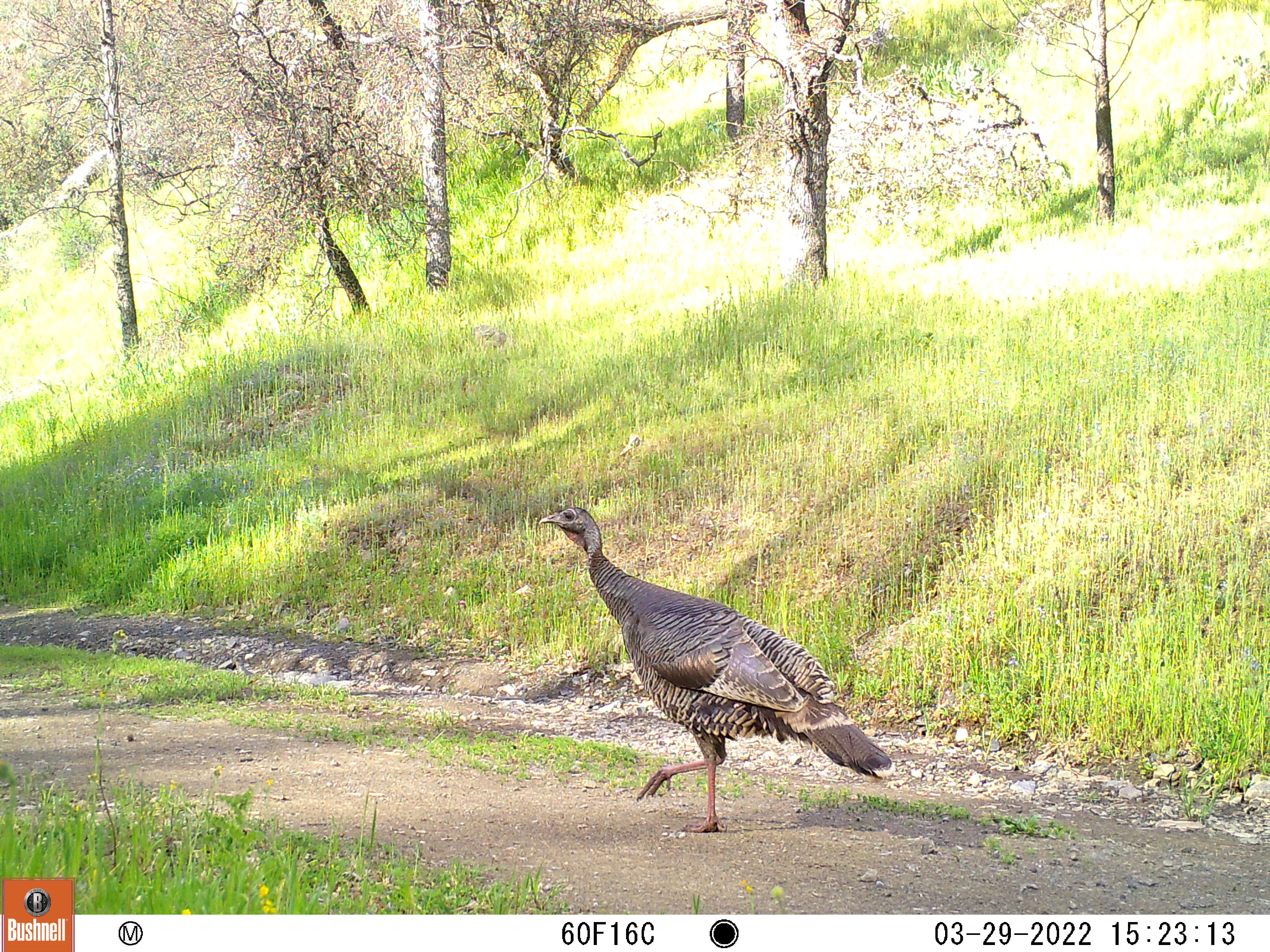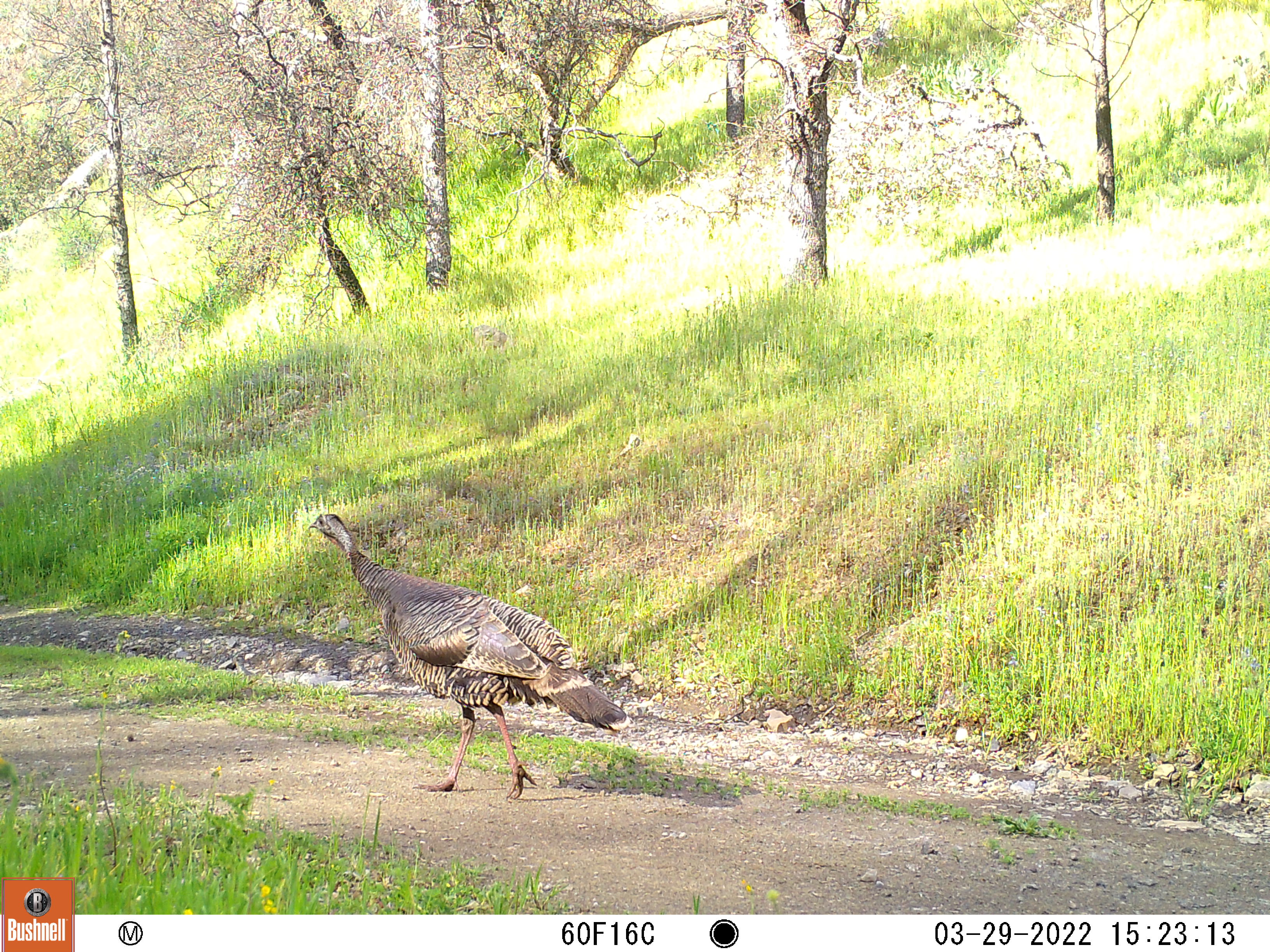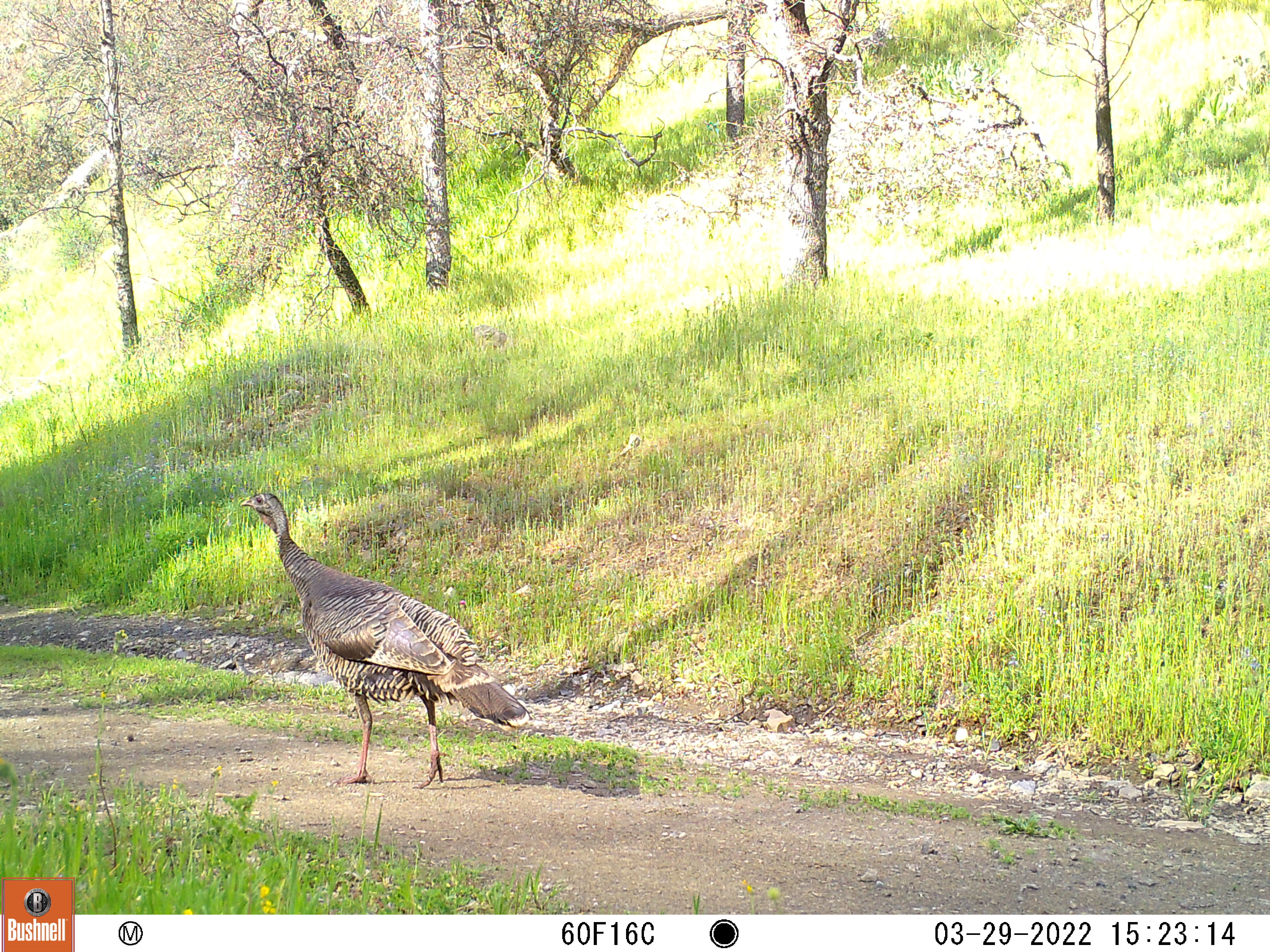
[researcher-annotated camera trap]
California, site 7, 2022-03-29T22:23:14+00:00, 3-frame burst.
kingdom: Animalia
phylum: Chordata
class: Aves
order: Galliformes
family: Phasianidae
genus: Meleagris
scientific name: Meleagris gallopavo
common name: turkey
Turkey (Meleagris gallopavo).